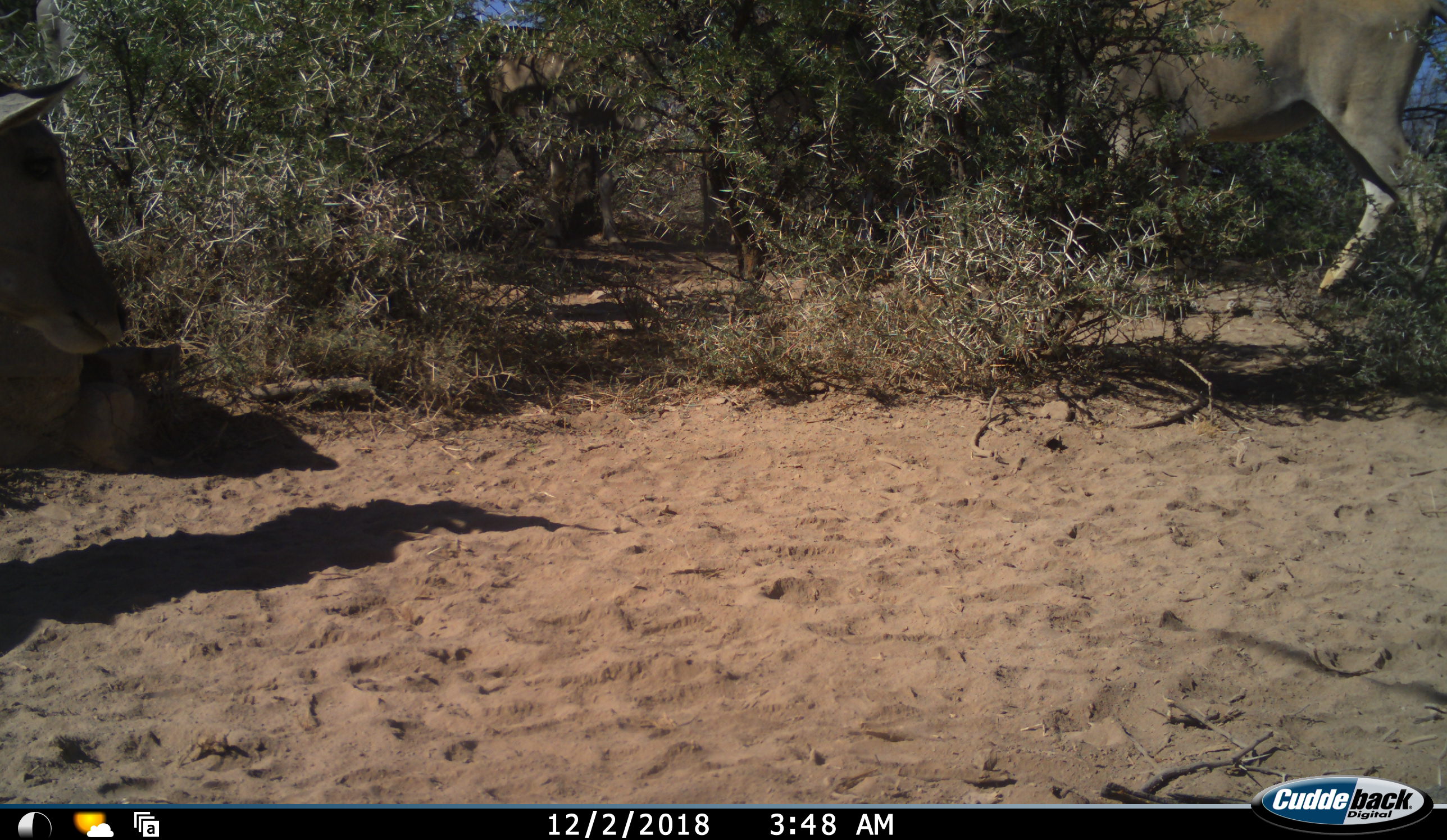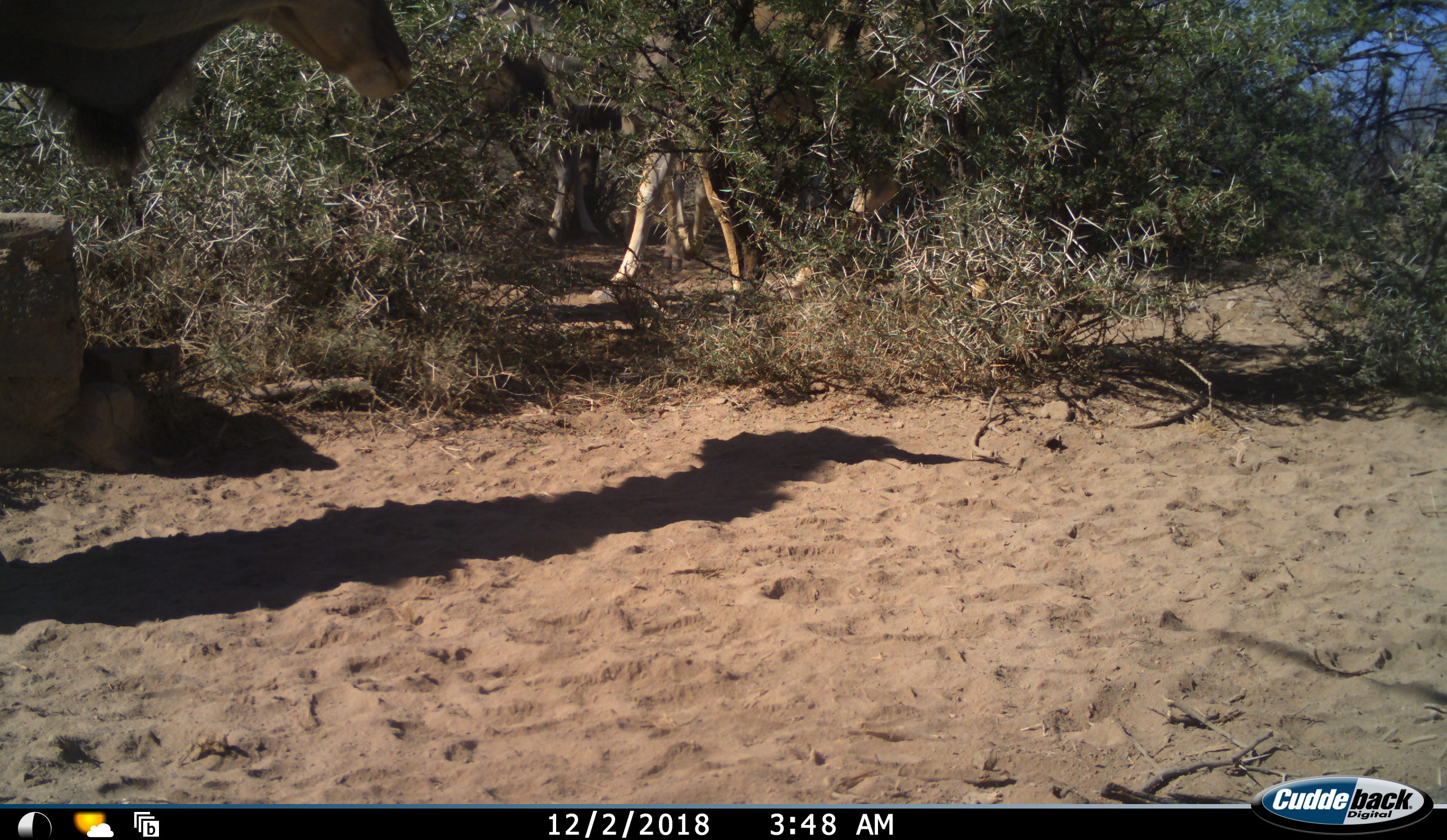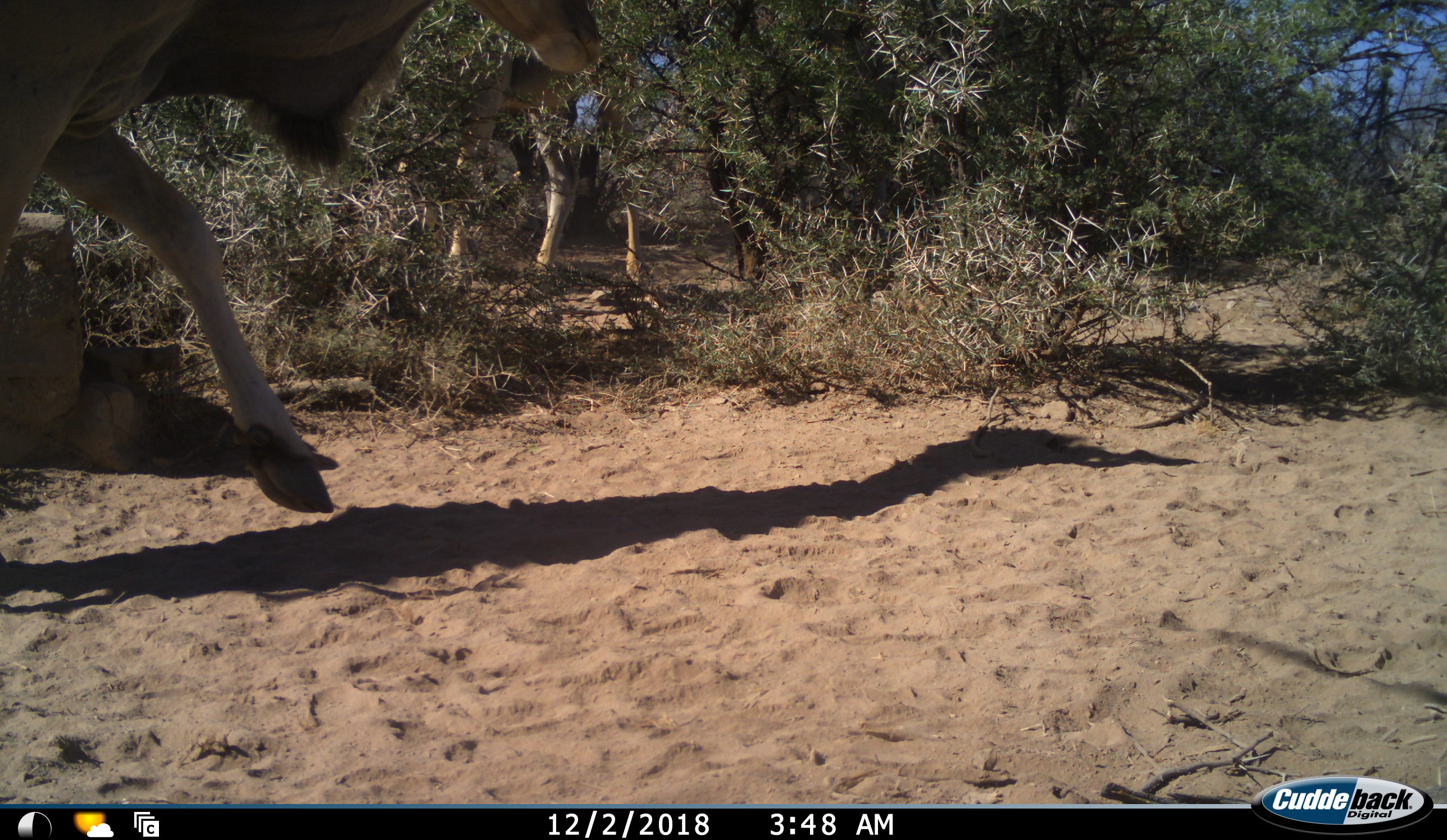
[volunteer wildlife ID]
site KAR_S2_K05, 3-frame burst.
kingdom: Animalia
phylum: Chordata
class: Mammalia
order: Artiodactyla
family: Bovidae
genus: Tragelaphus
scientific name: Tragelaphus oryx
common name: eland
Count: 3.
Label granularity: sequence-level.